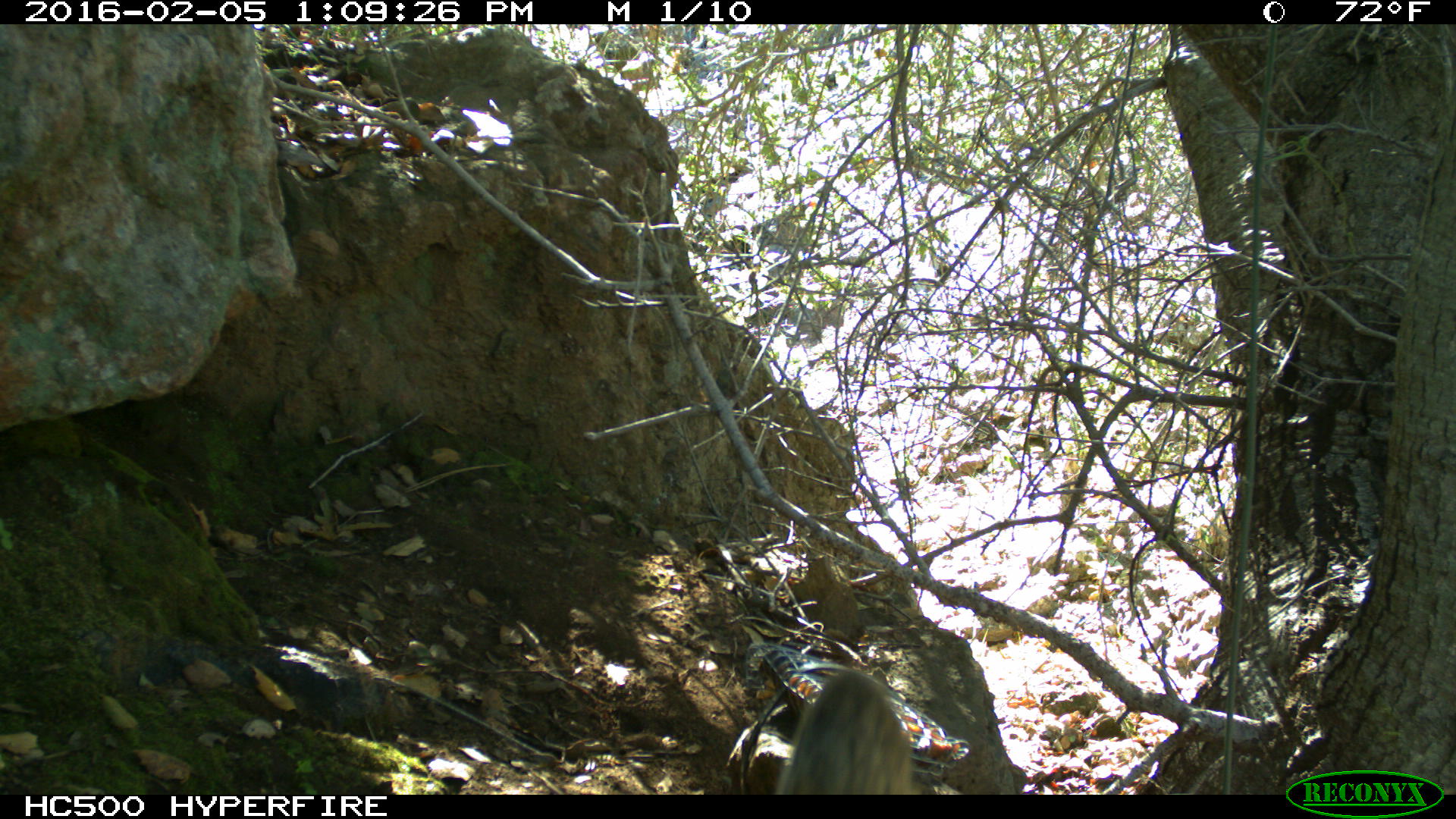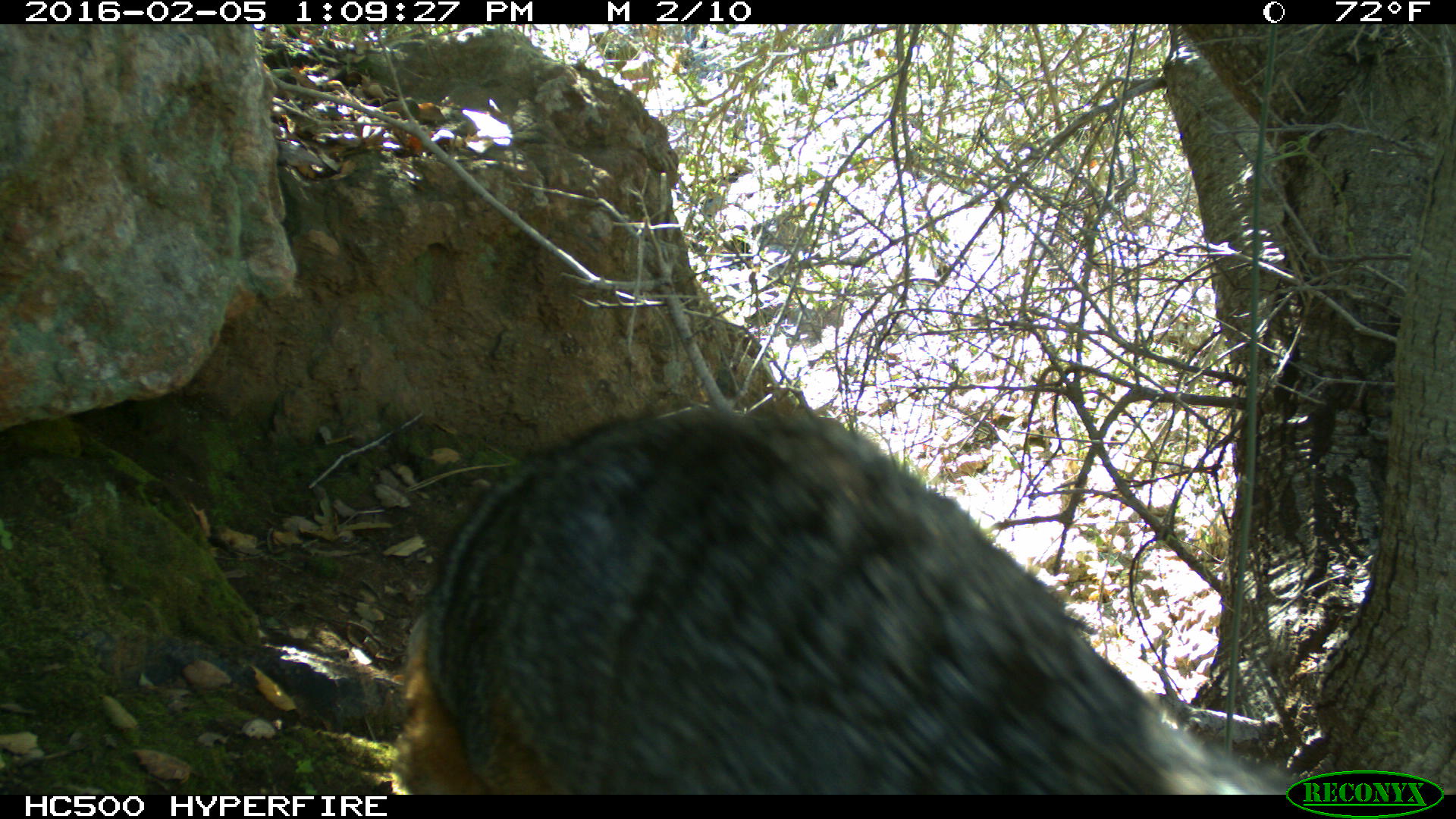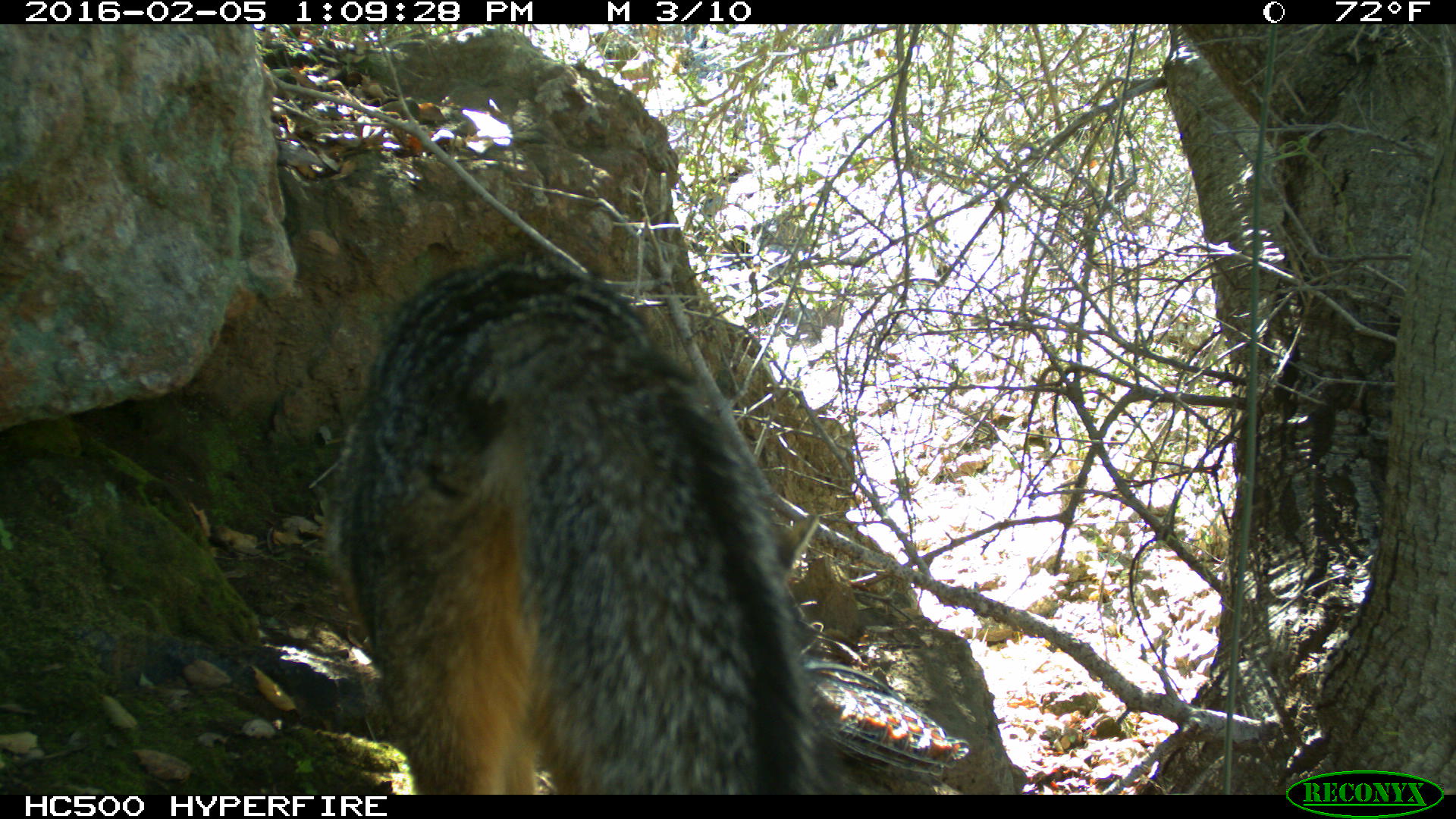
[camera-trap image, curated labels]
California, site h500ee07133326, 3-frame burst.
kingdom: Animalia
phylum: Chordata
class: Mammalia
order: Carnivora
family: Canidae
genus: Urocyon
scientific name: Urocyon littoralis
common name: island fox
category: fox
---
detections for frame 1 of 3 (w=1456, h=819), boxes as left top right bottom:
fox: 774 669 921 794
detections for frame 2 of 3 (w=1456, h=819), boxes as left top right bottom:
fox: 400 400 1306 794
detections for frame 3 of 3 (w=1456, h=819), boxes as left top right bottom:
fox: 325 257 841 794